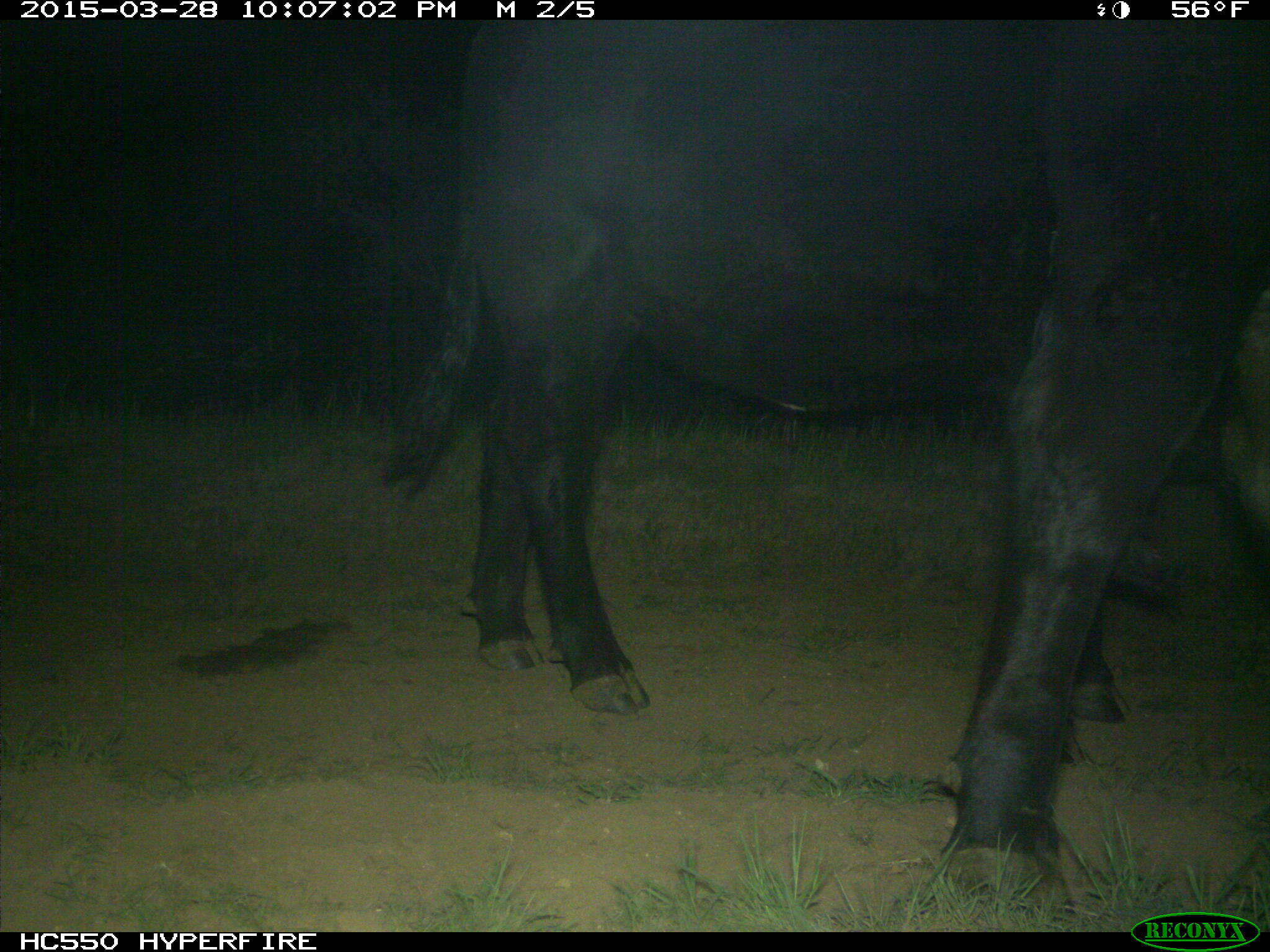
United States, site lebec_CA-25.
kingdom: Animalia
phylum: Chordata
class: Mammalia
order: Artiodactyla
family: Bovidae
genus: Bos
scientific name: Bos taurus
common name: domestic cow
Bos taurus (domestic cow).